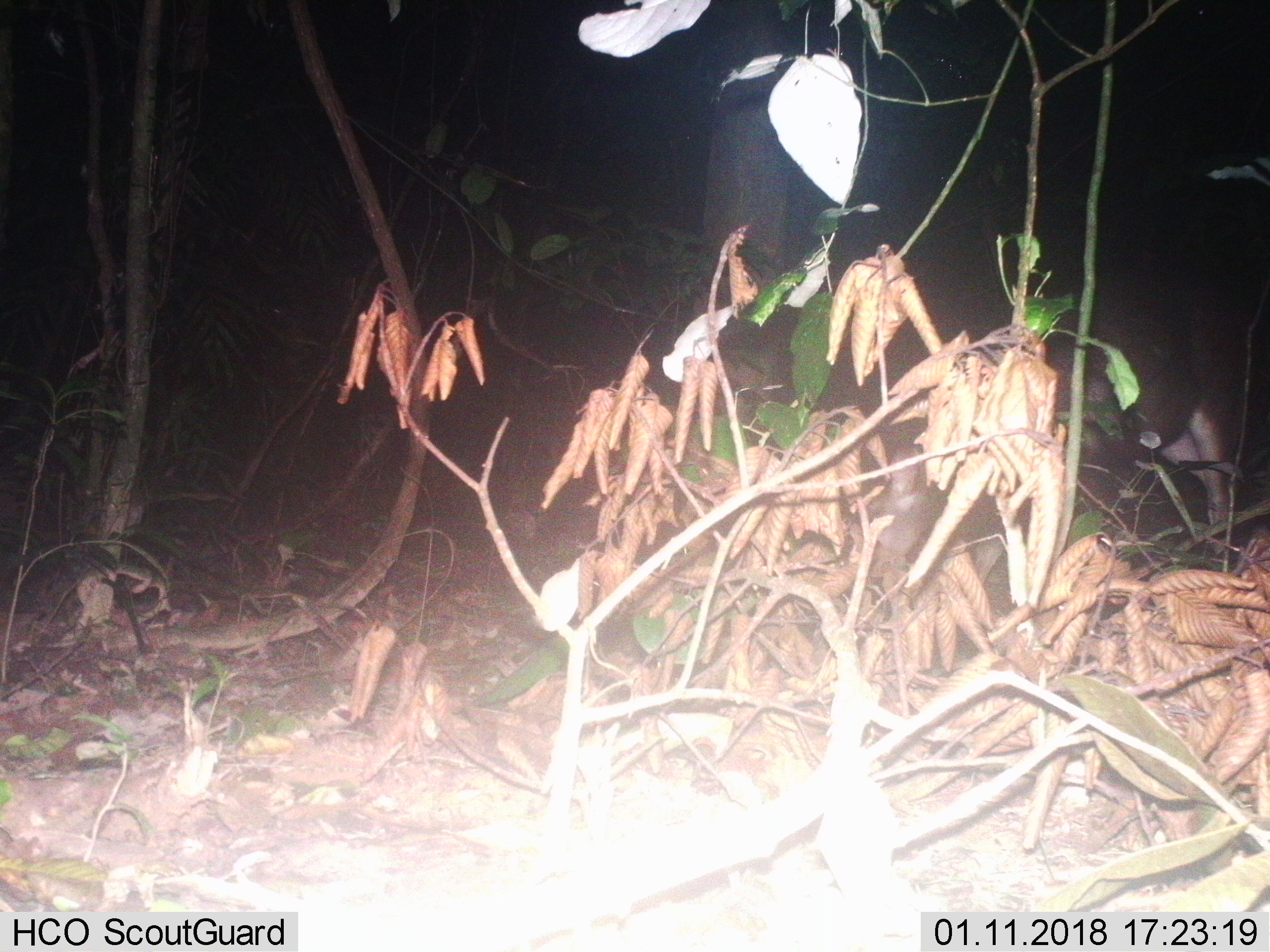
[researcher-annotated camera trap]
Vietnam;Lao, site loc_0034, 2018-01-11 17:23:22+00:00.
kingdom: Animalia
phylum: Chordata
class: Mammalia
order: Artiodactyla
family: Cervidae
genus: Rusa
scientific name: Rusa unicolor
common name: sambar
Sambar (Rusa unicolor). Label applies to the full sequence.